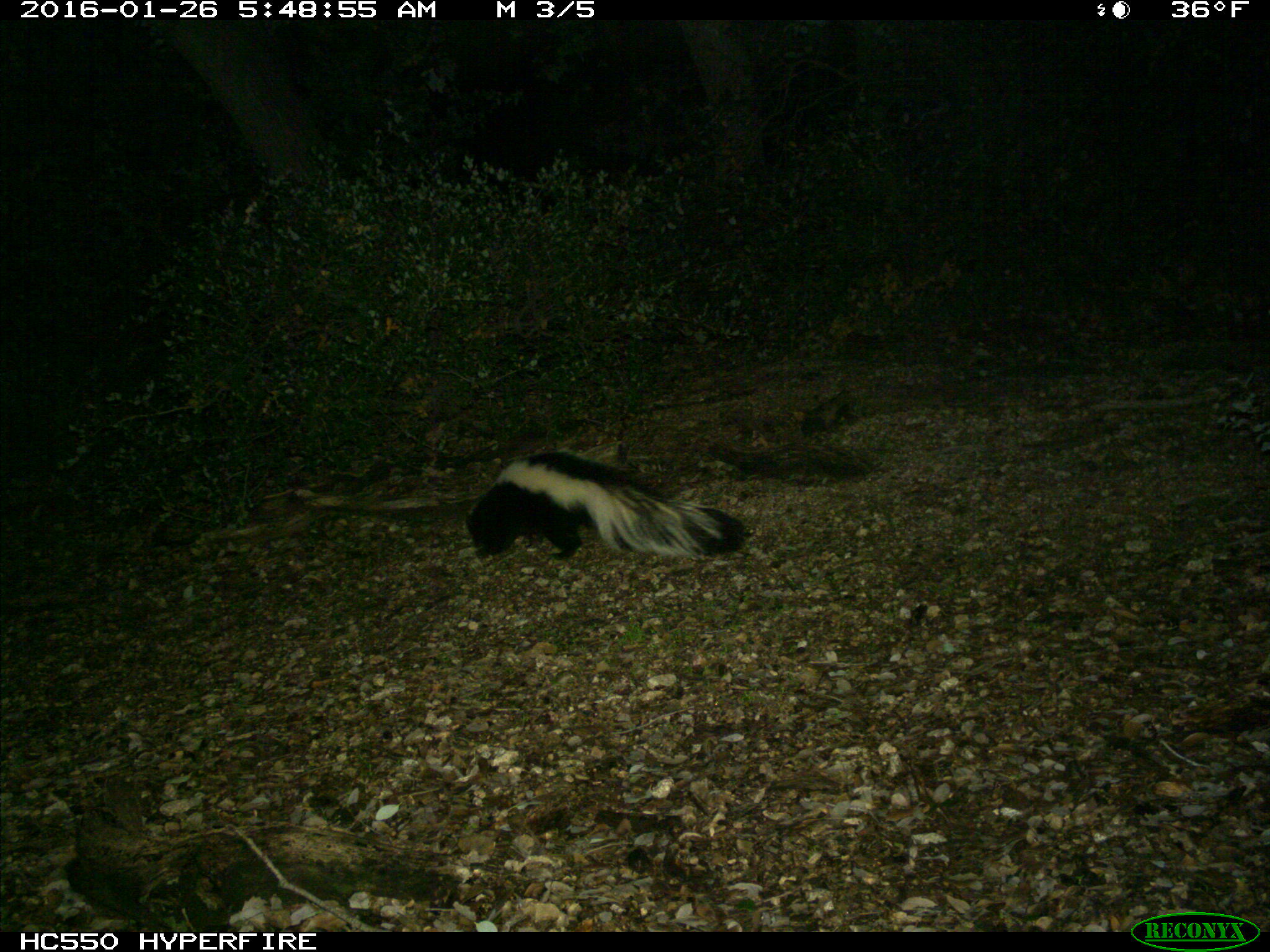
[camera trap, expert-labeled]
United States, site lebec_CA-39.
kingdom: Animalia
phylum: Chordata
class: Mammalia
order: Carnivora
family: Mephitidae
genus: Mephitis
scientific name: Mephitis mephitis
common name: striped skunk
Mephitis mephitis (striped skunk).